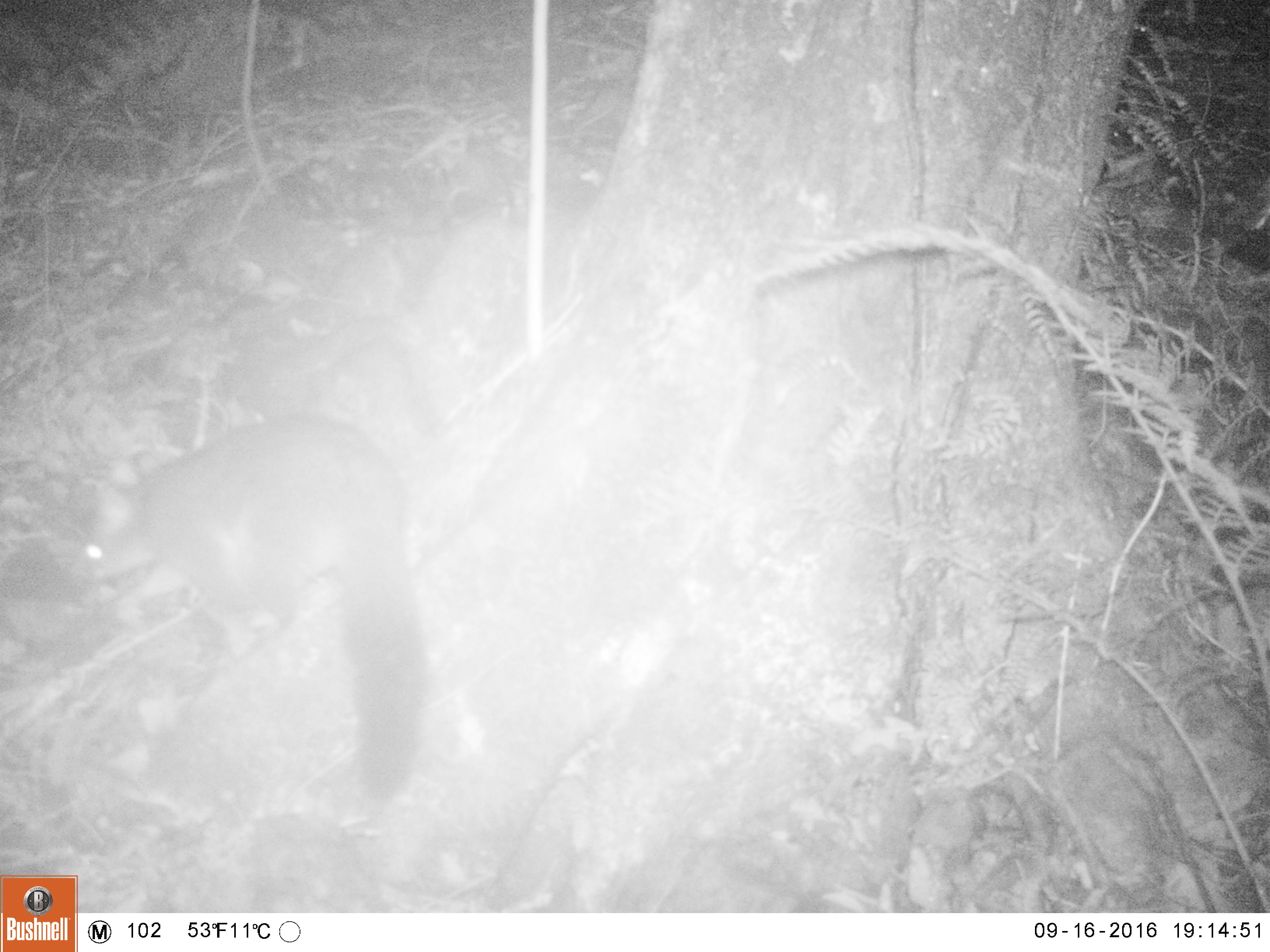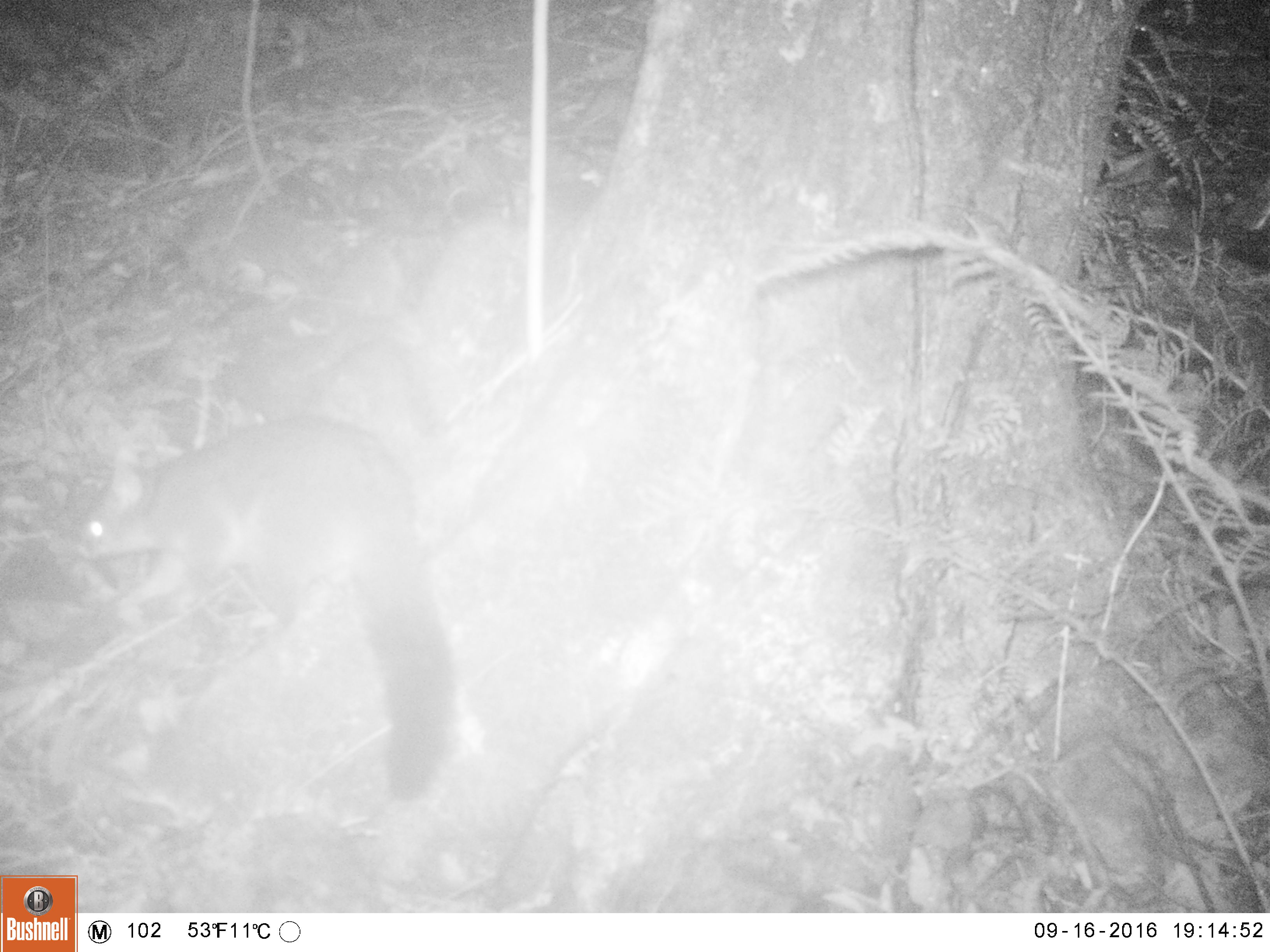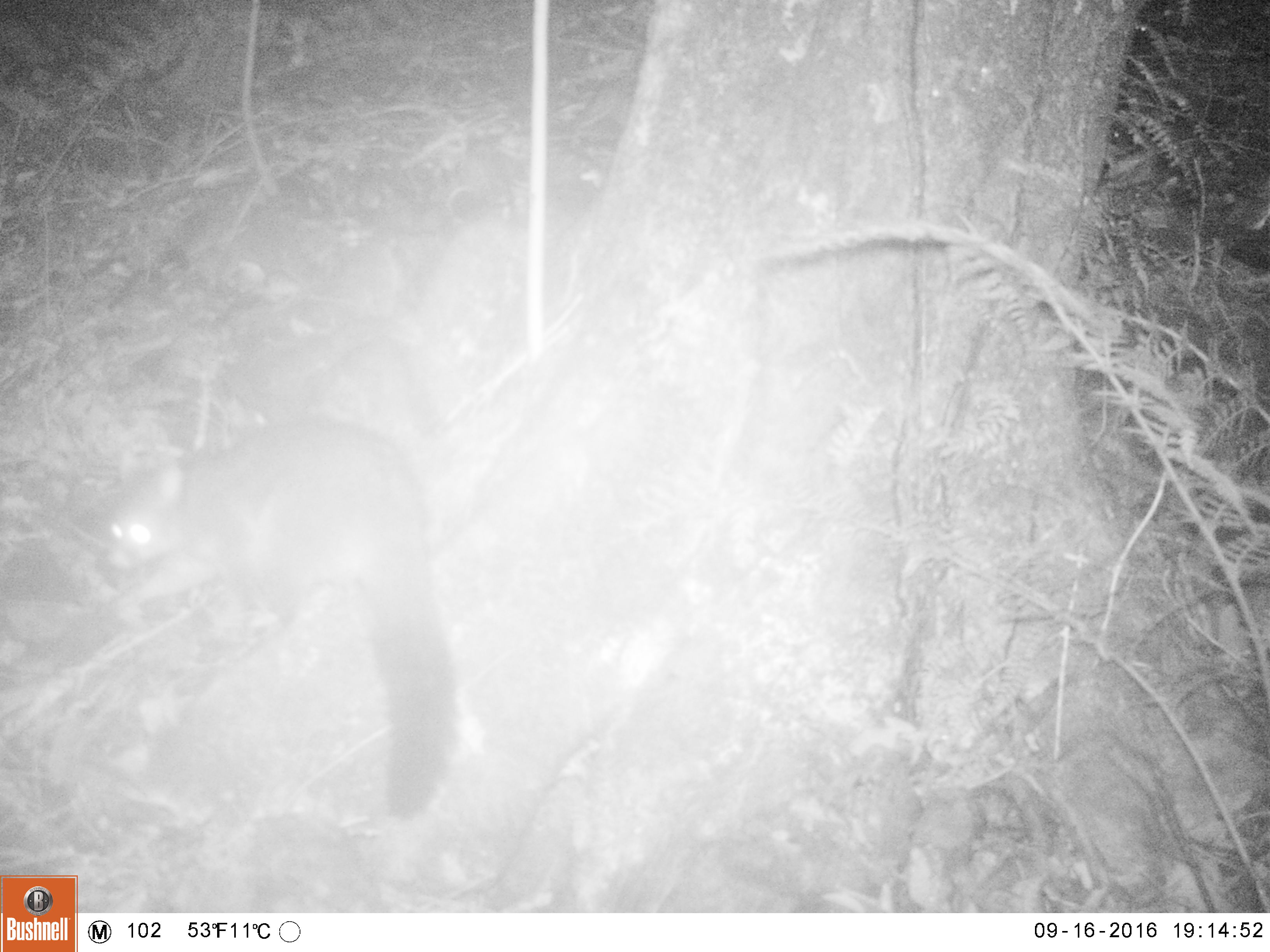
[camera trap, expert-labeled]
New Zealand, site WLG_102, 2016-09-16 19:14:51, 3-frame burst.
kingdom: Animalia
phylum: Chordata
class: Mammalia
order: Diprotodontia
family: Phalangeridae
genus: Trichosurus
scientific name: Trichosurus vulpecula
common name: common brushtail possum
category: possum